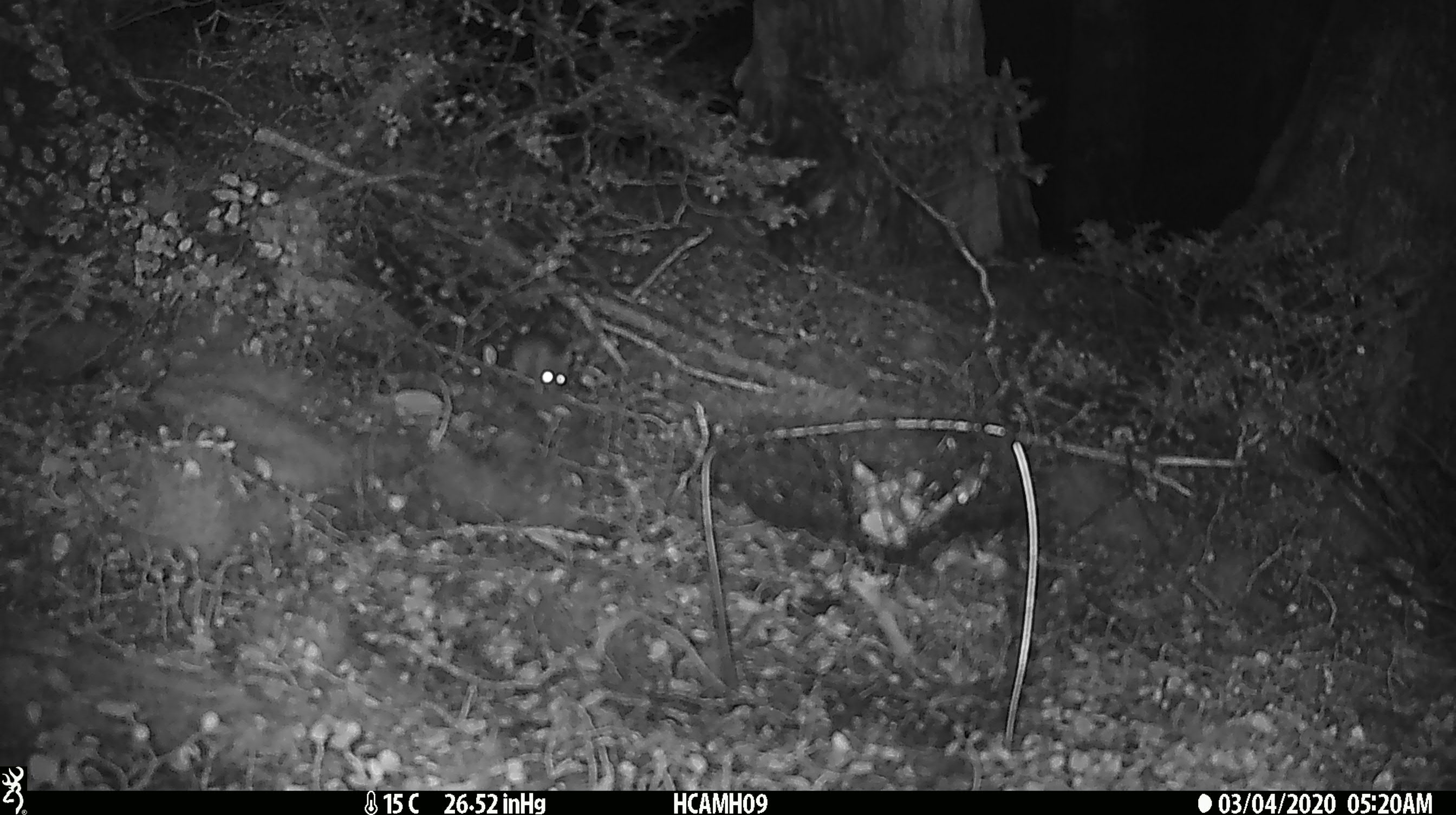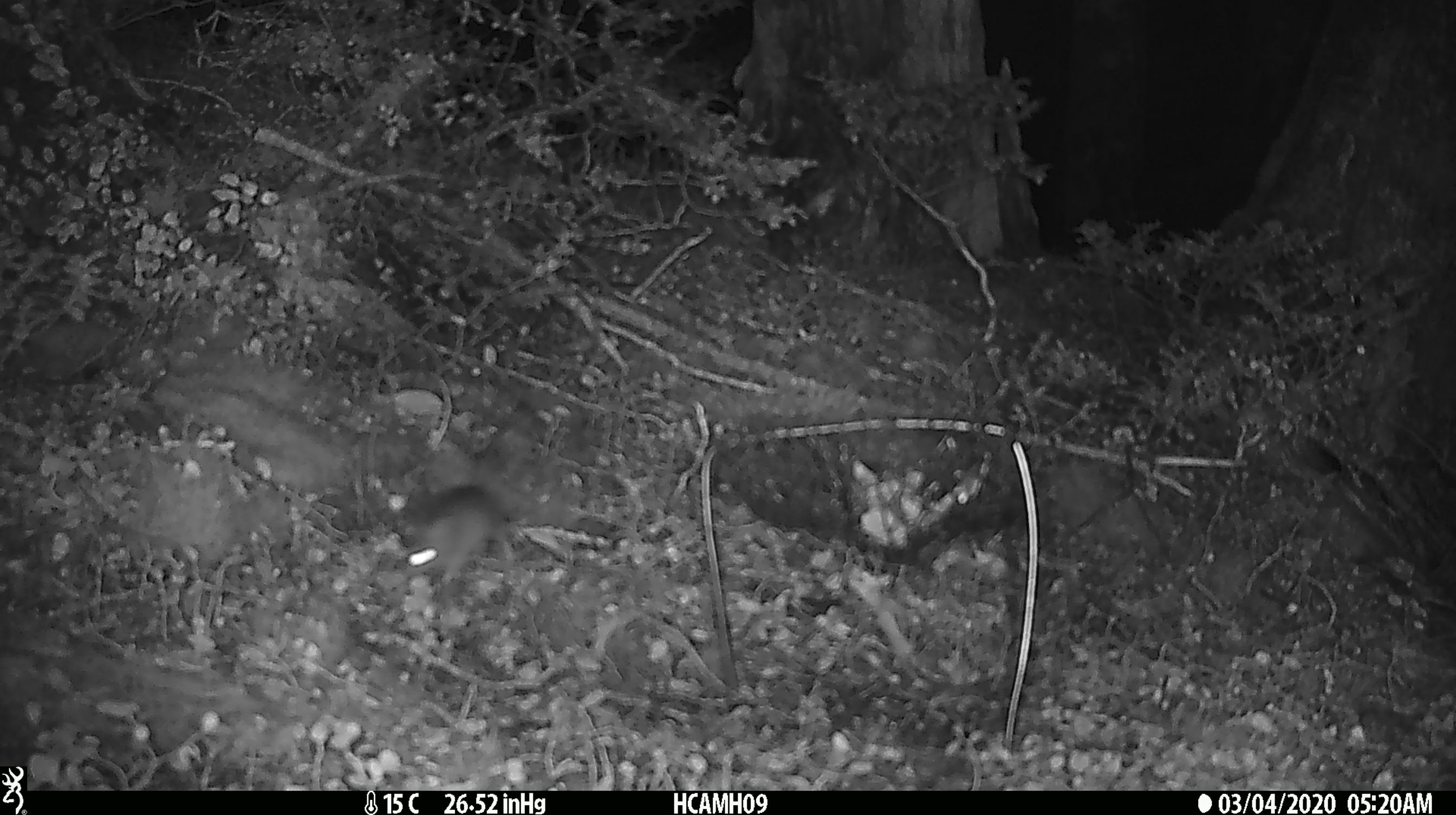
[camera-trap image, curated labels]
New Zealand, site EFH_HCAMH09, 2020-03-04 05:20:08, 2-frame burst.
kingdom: Animalia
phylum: Chordata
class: Mammalia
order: Rodentia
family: Muridae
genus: Mus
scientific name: Mus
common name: mouse